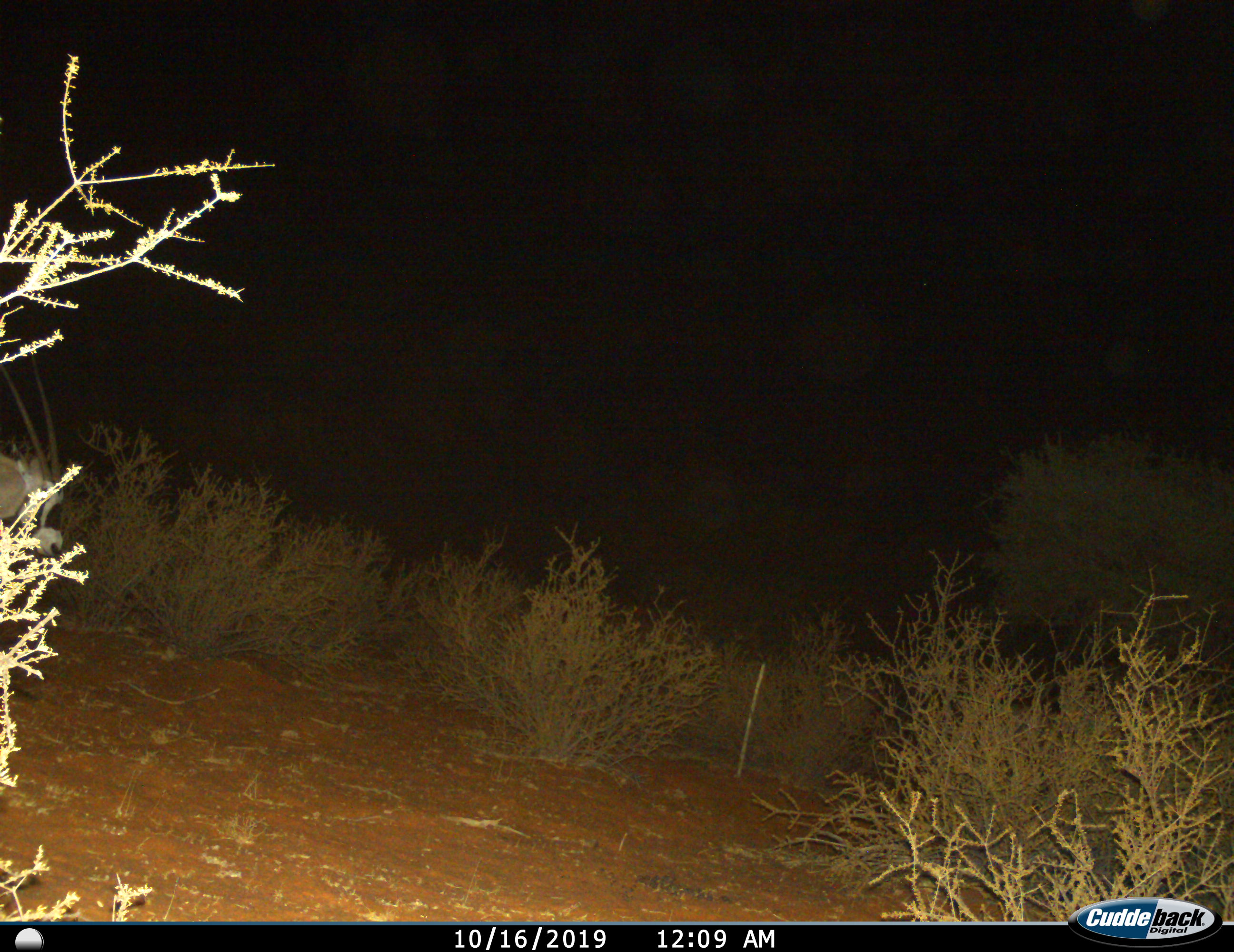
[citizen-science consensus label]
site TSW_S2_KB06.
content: unidentified animal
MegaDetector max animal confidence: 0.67